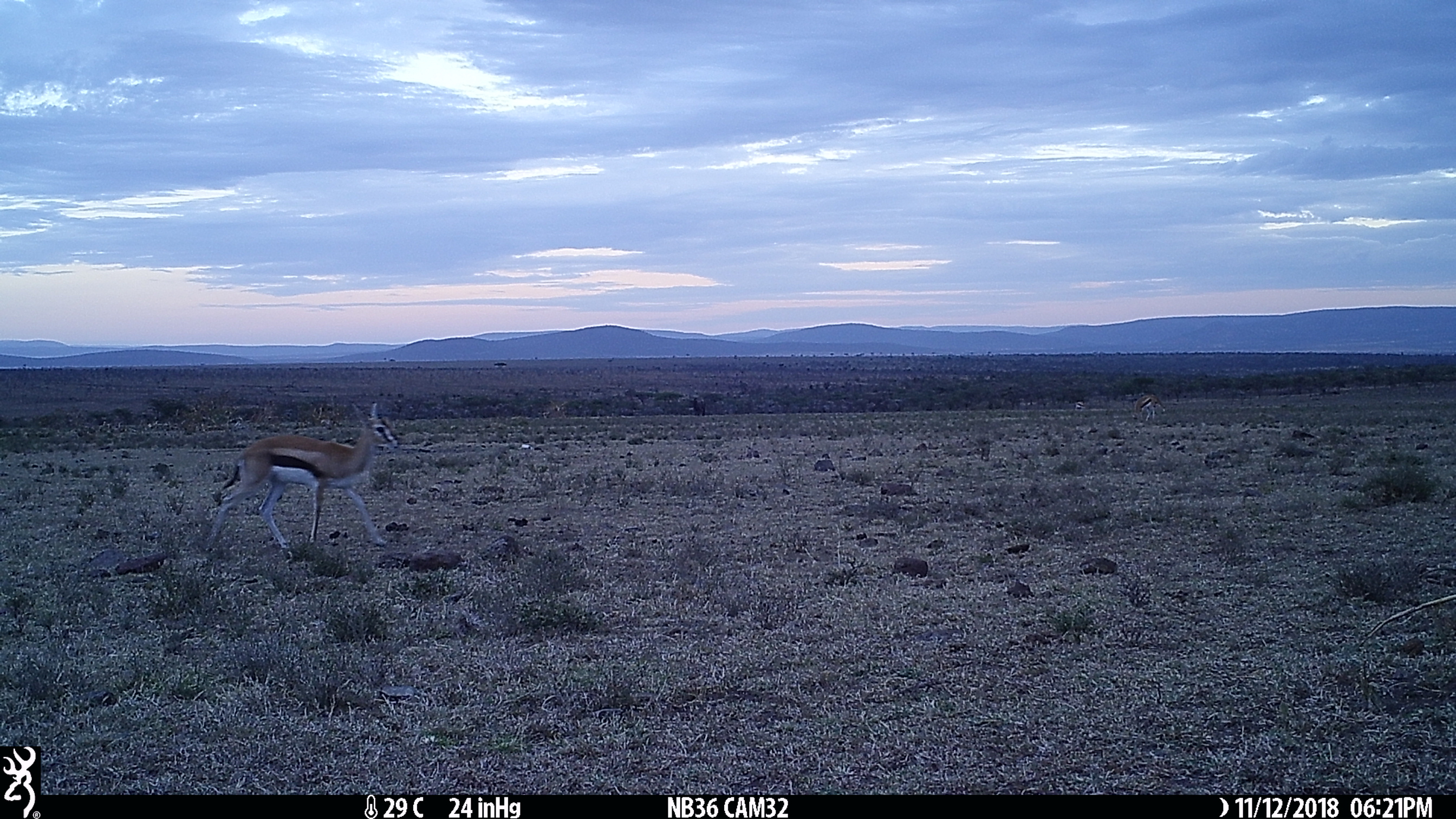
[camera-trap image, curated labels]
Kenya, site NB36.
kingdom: Animalia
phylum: Chordata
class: Mammalia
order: Artiodactyla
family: Bovidae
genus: Eudorcas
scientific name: Eudorcas thomsonii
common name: thomon's gazelle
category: gazelle thomsons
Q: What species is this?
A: Gazelle thomsons (thomon's gazelle) (Eudorcas thomsonii).